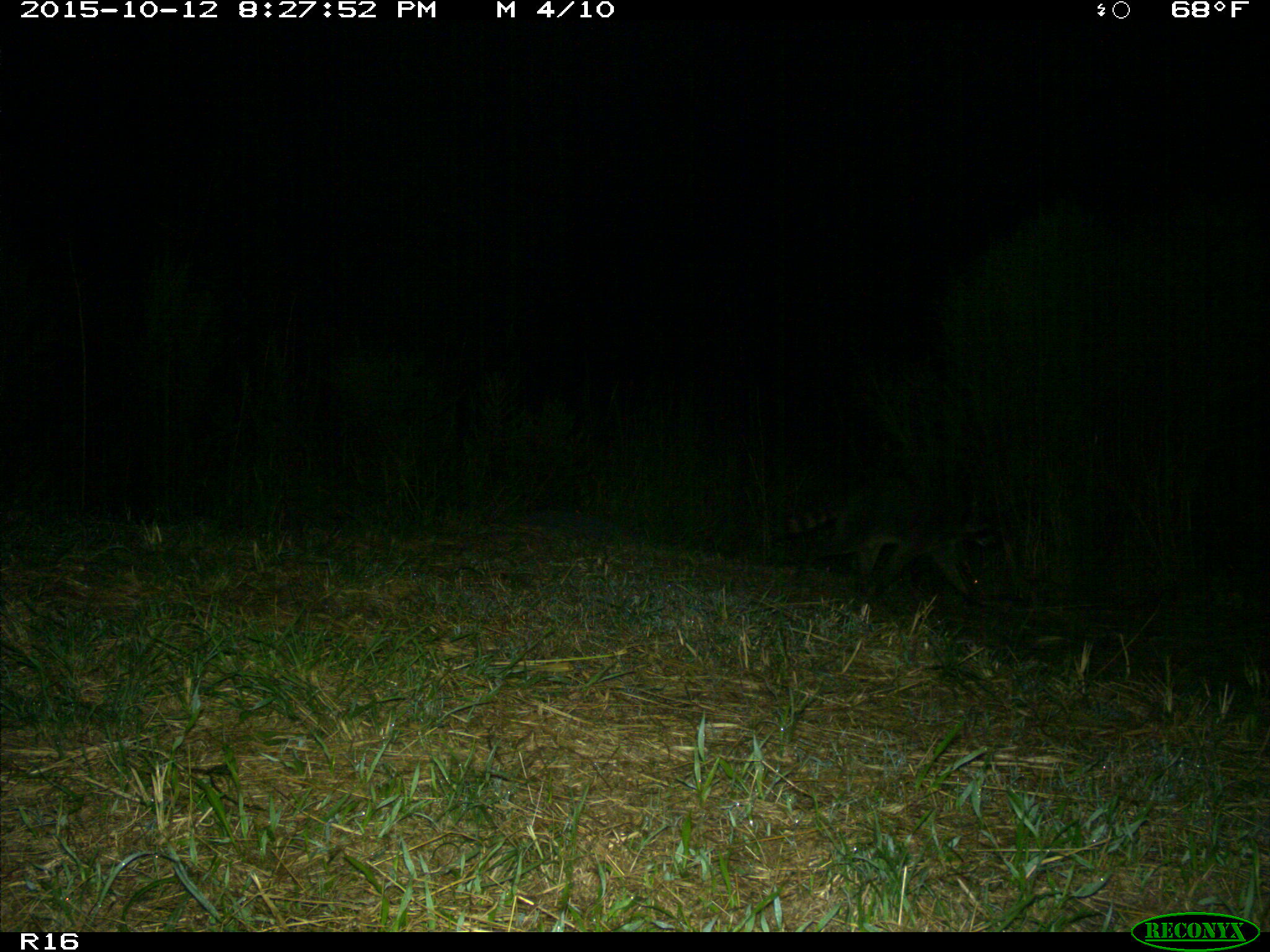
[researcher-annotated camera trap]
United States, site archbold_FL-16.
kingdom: Animalia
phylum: Chordata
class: Mammalia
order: Carnivora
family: Procyonidae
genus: Procyon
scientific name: Procyon lotor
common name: common raccoon